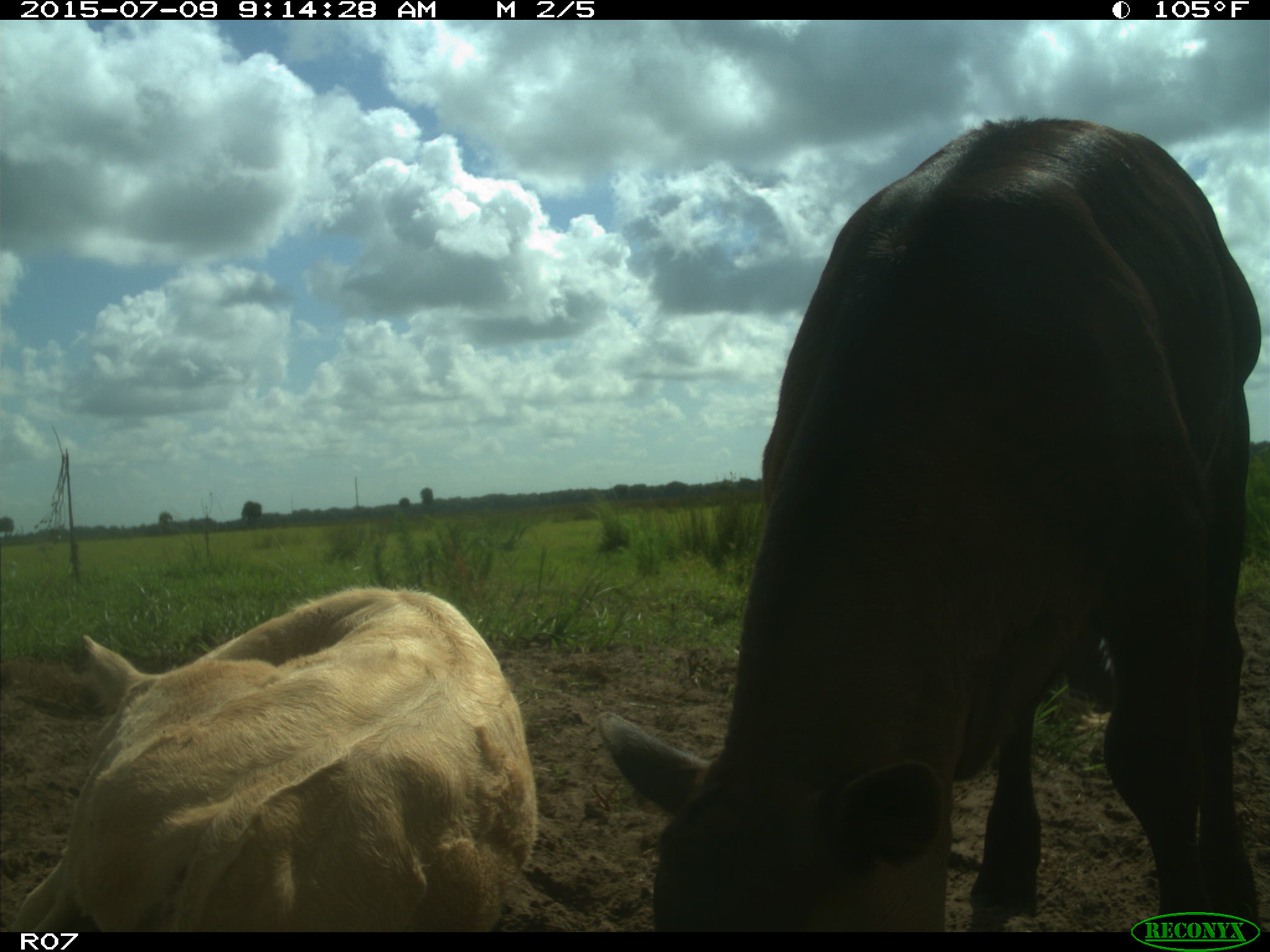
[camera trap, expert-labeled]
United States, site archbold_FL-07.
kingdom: Animalia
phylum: Chordata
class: Mammalia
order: Artiodactyla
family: Bovidae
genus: Bos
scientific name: Bos taurus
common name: domestic cow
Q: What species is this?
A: Bos taurus (domestic cow).